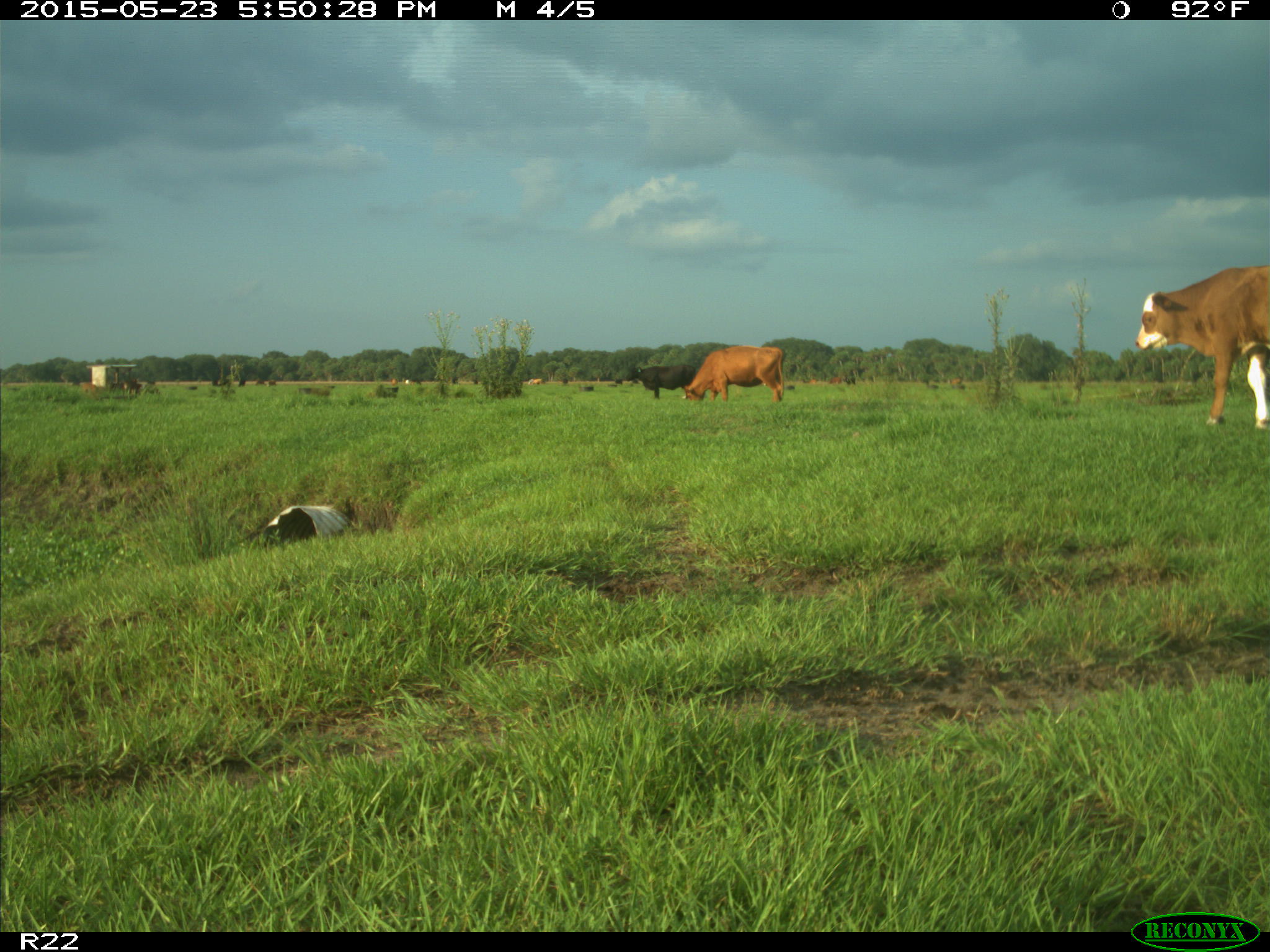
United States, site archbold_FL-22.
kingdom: Animalia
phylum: Chordata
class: Mammalia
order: Artiodactyla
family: Bovidae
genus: Bos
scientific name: Bos taurus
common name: domestic cow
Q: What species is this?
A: Bos taurus (domestic cow).